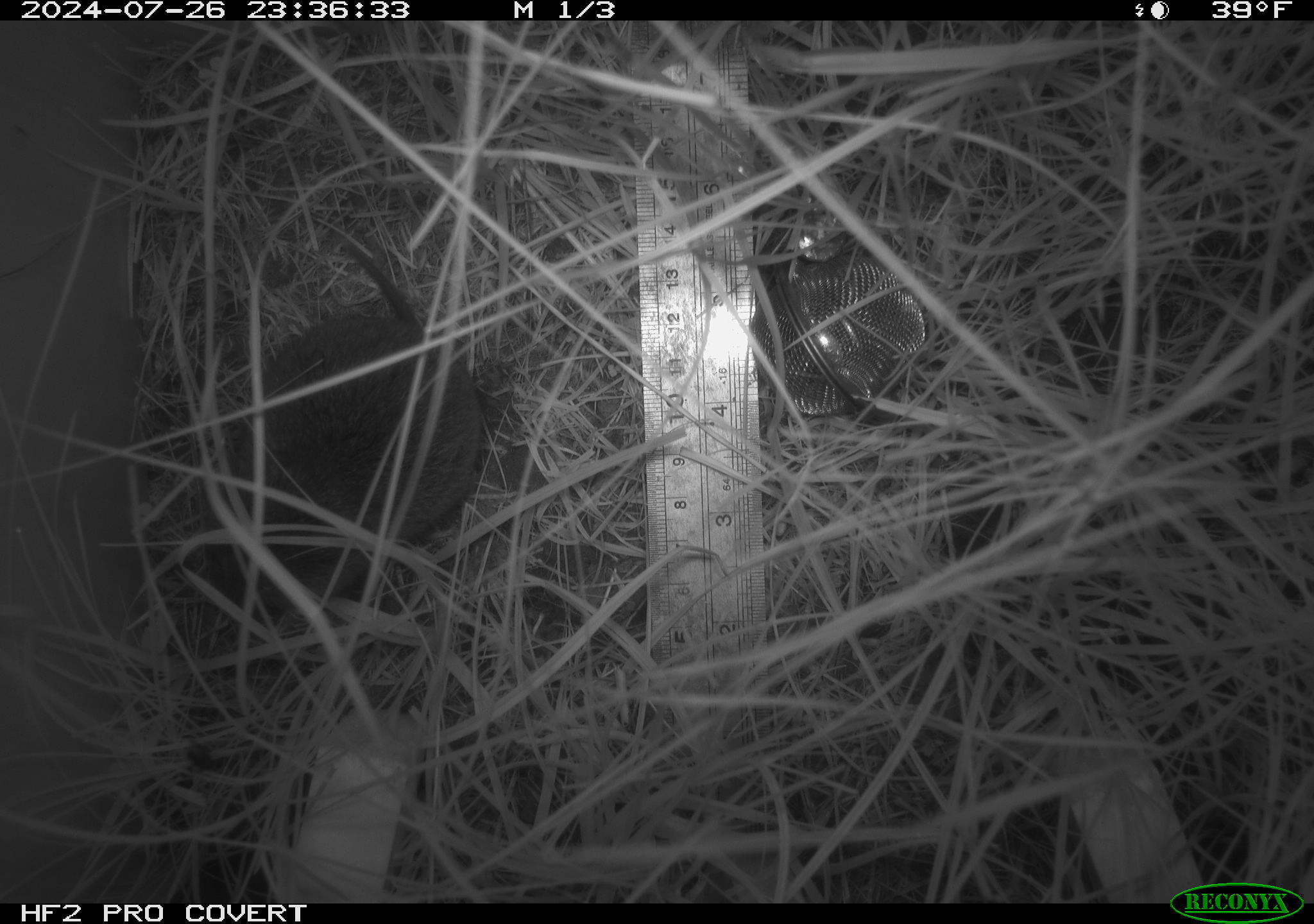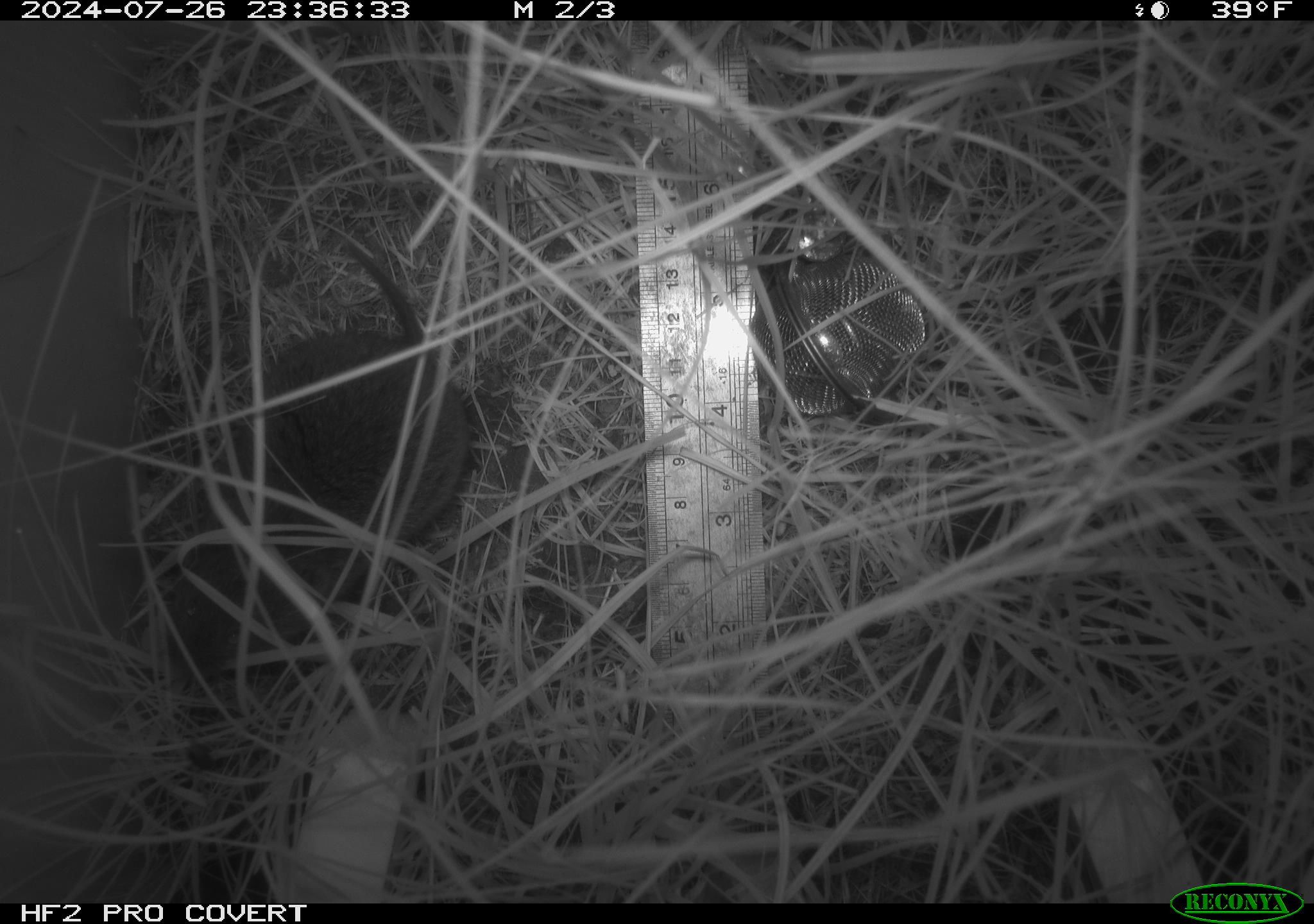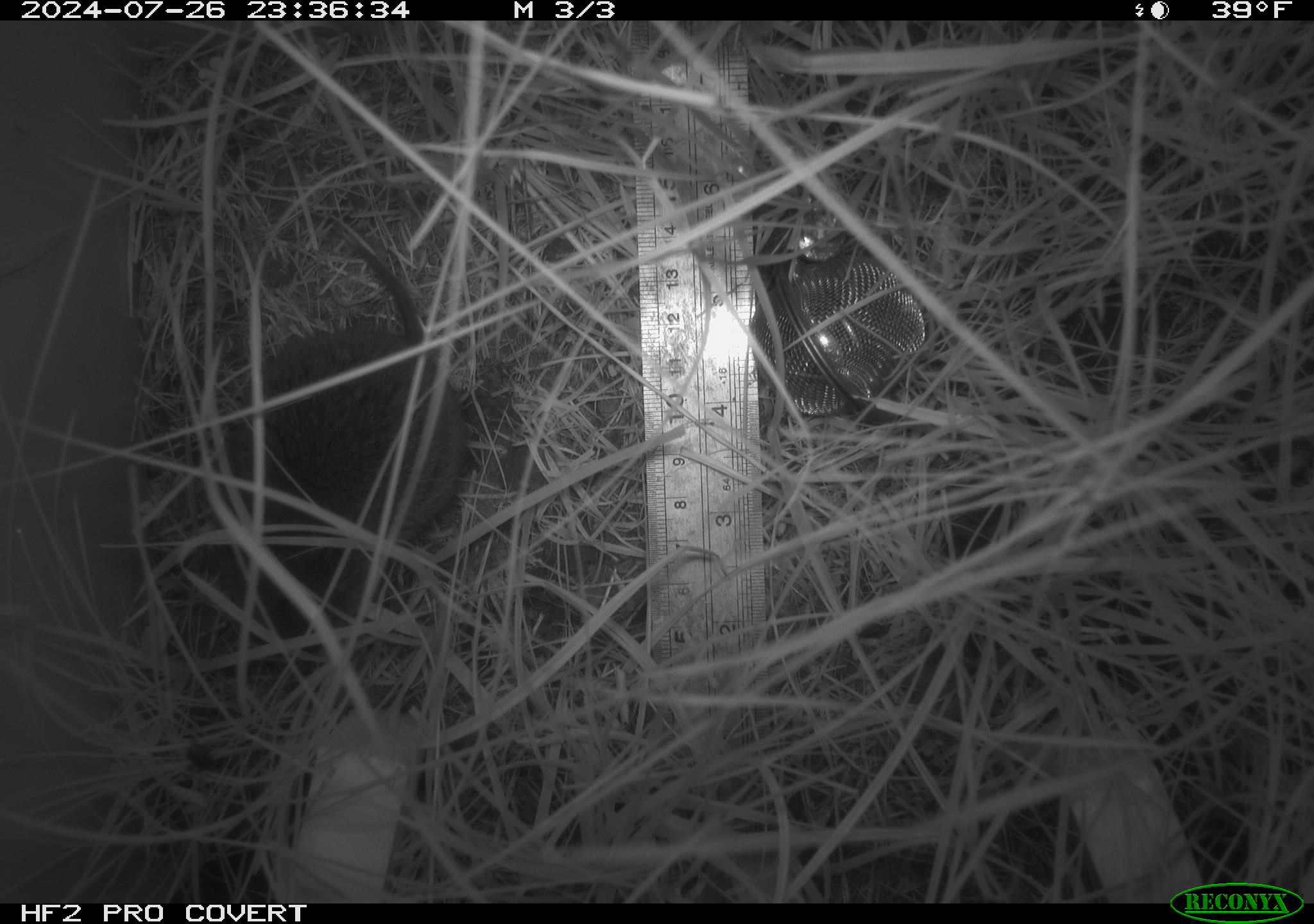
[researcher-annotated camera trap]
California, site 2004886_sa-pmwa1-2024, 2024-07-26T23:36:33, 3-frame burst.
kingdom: Animalia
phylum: Chordata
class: Mammalia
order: Rodentia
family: Cricetidae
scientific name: Arvicolinae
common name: voles, lemmings, and muskrats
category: arvicolinae subfamily